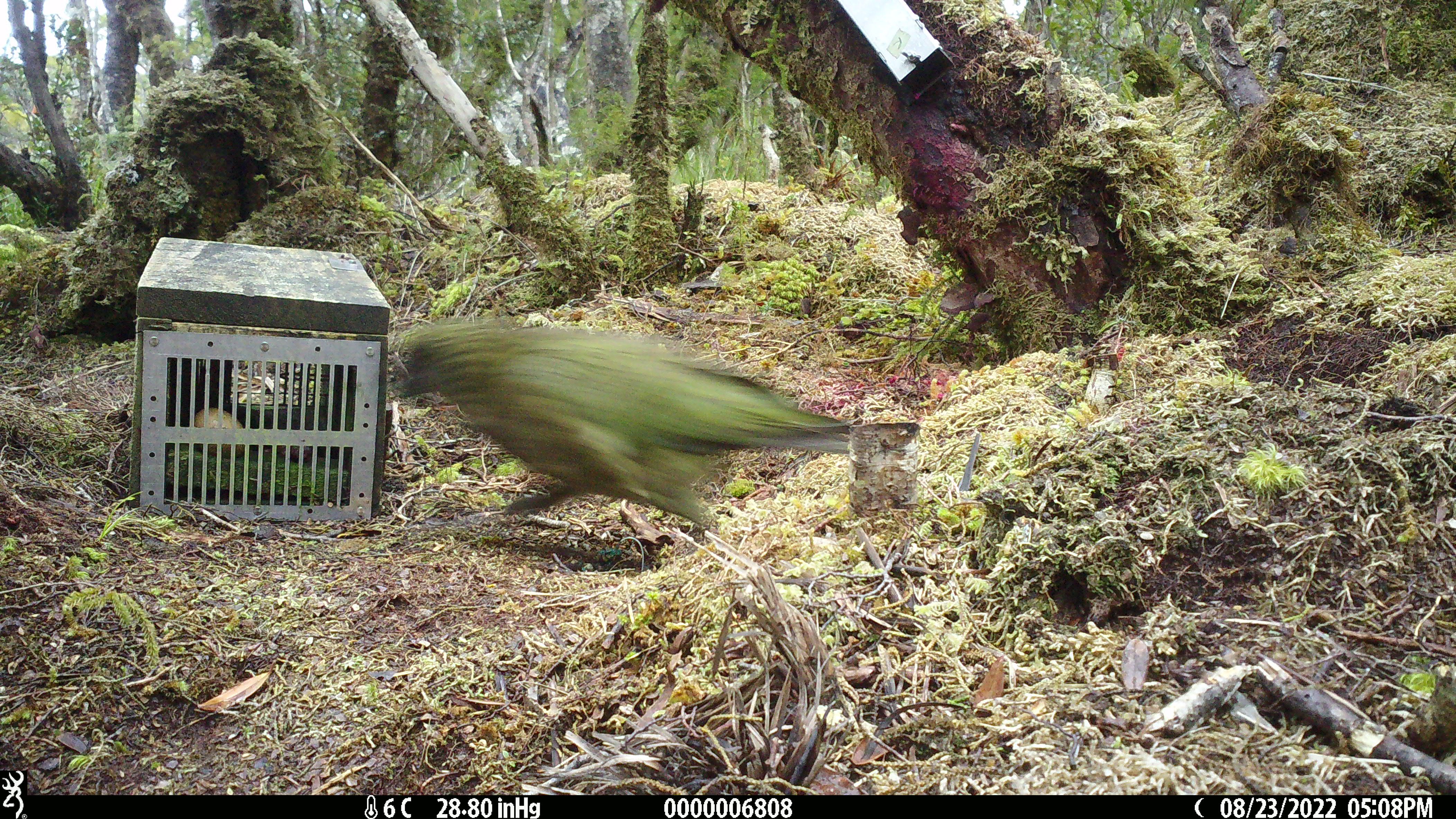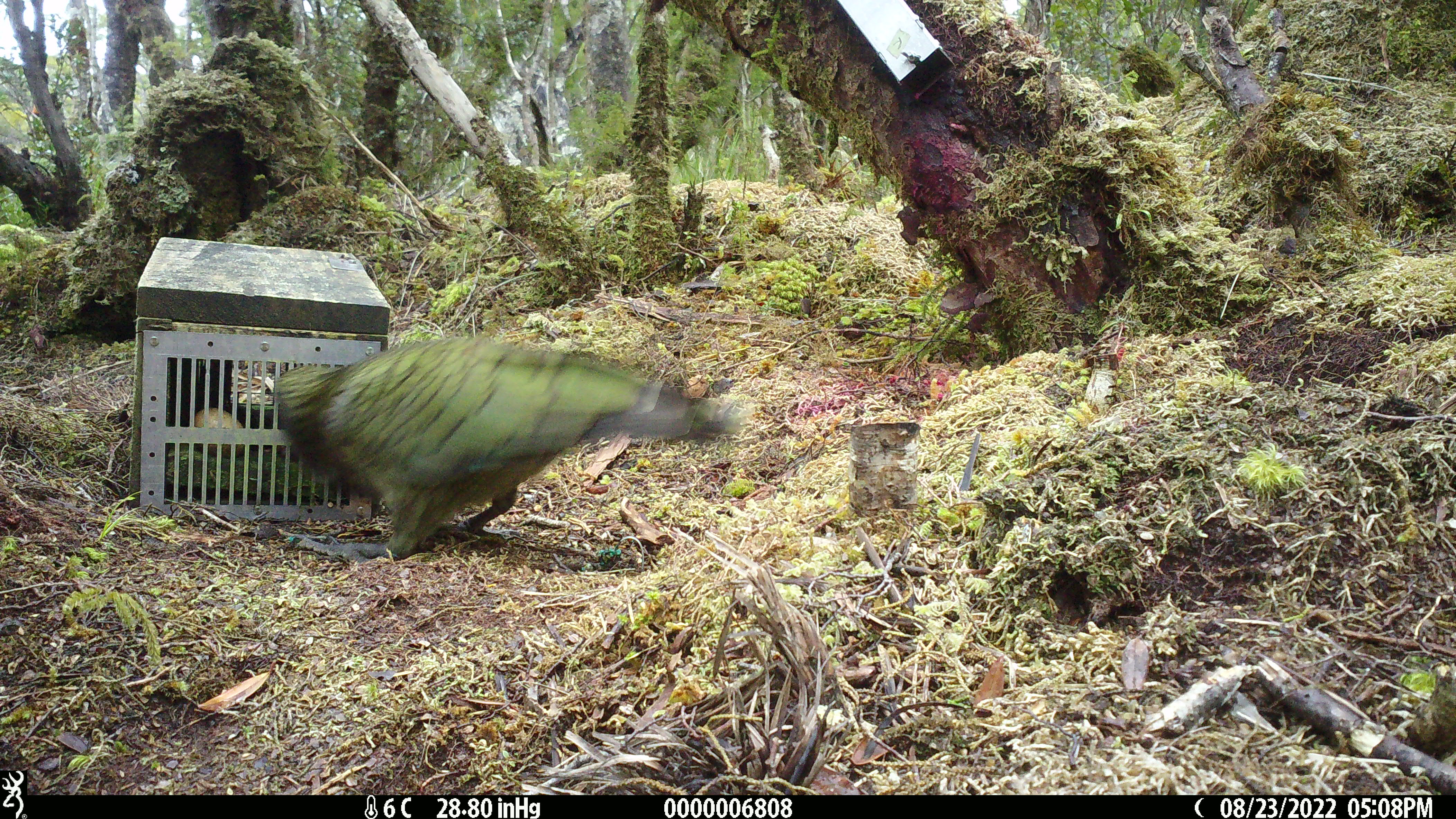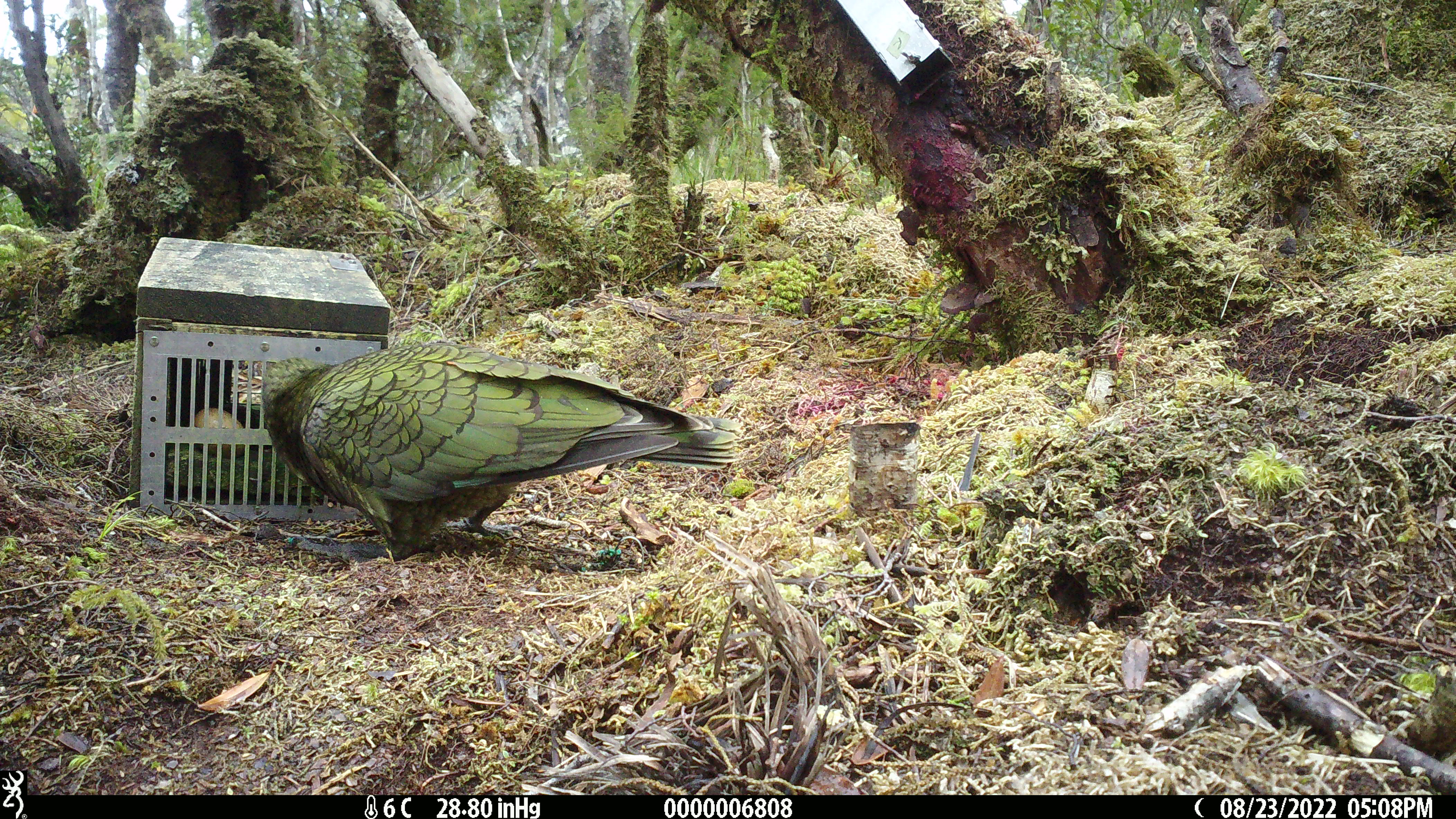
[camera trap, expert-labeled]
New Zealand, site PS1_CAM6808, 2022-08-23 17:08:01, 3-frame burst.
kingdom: Animalia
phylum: Chordata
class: Aves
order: Psittaciformes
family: Strigopidae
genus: Nestor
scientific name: Nestor notabilis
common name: kea